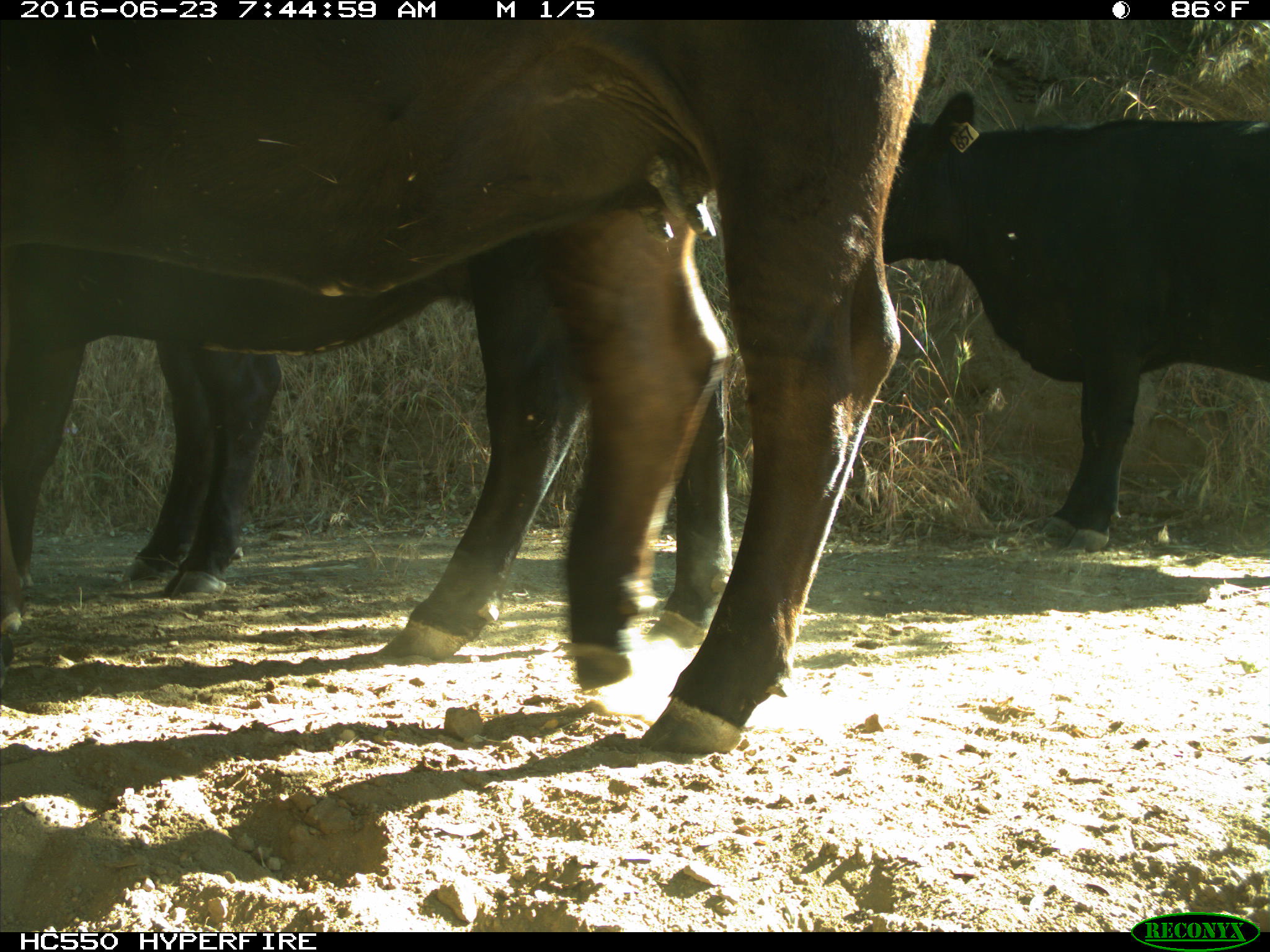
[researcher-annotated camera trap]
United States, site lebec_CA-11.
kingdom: Animalia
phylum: Chordata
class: Mammalia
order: Artiodactyla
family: Bovidae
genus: Bos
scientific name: Bos taurus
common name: domestic cow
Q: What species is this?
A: Bos taurus (domestic cow).